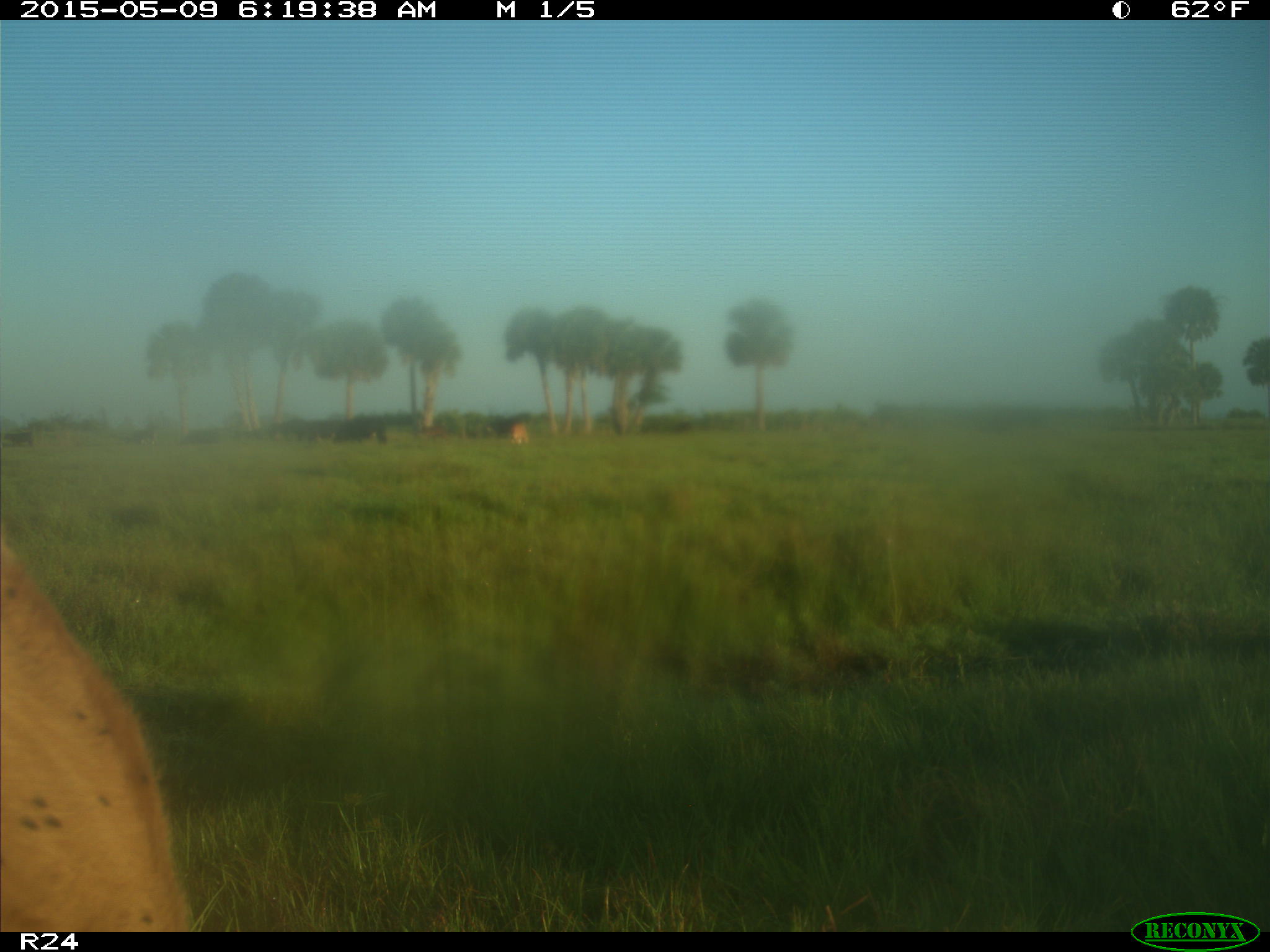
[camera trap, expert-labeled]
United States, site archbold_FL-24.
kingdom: Animalia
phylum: Chordata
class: Mammalia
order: Artiodactyla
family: Bovidae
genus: Bos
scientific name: Bos taurus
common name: domestic cow